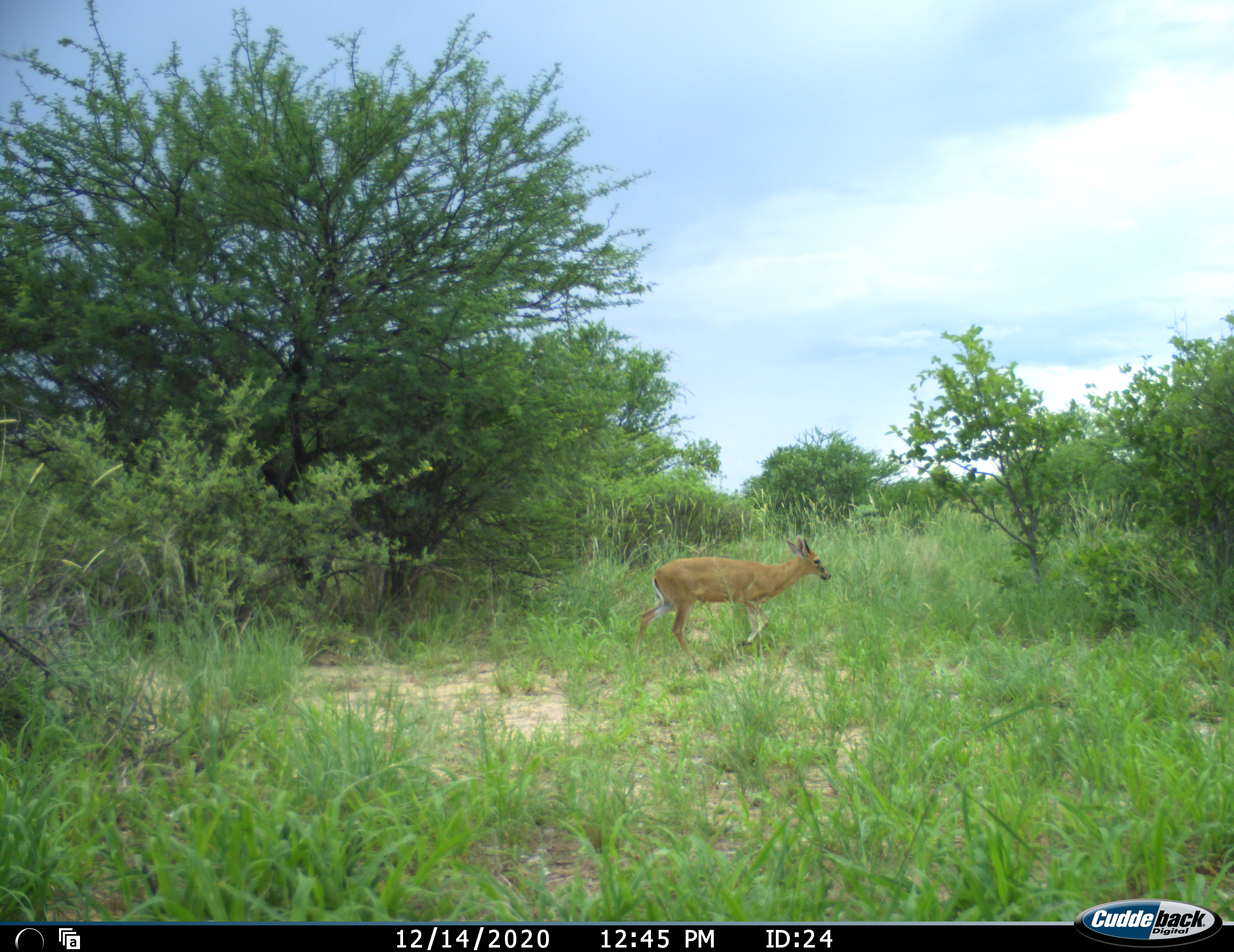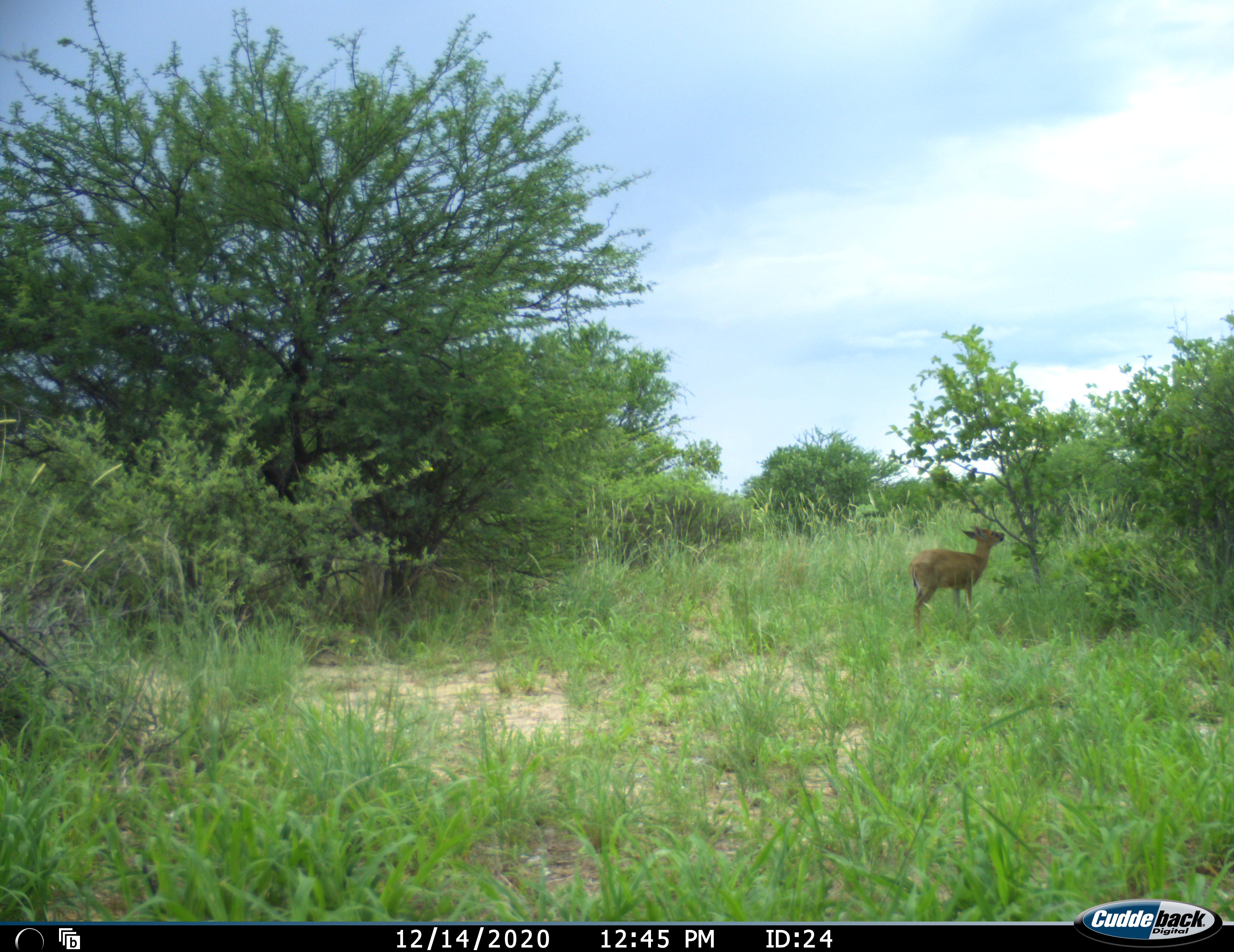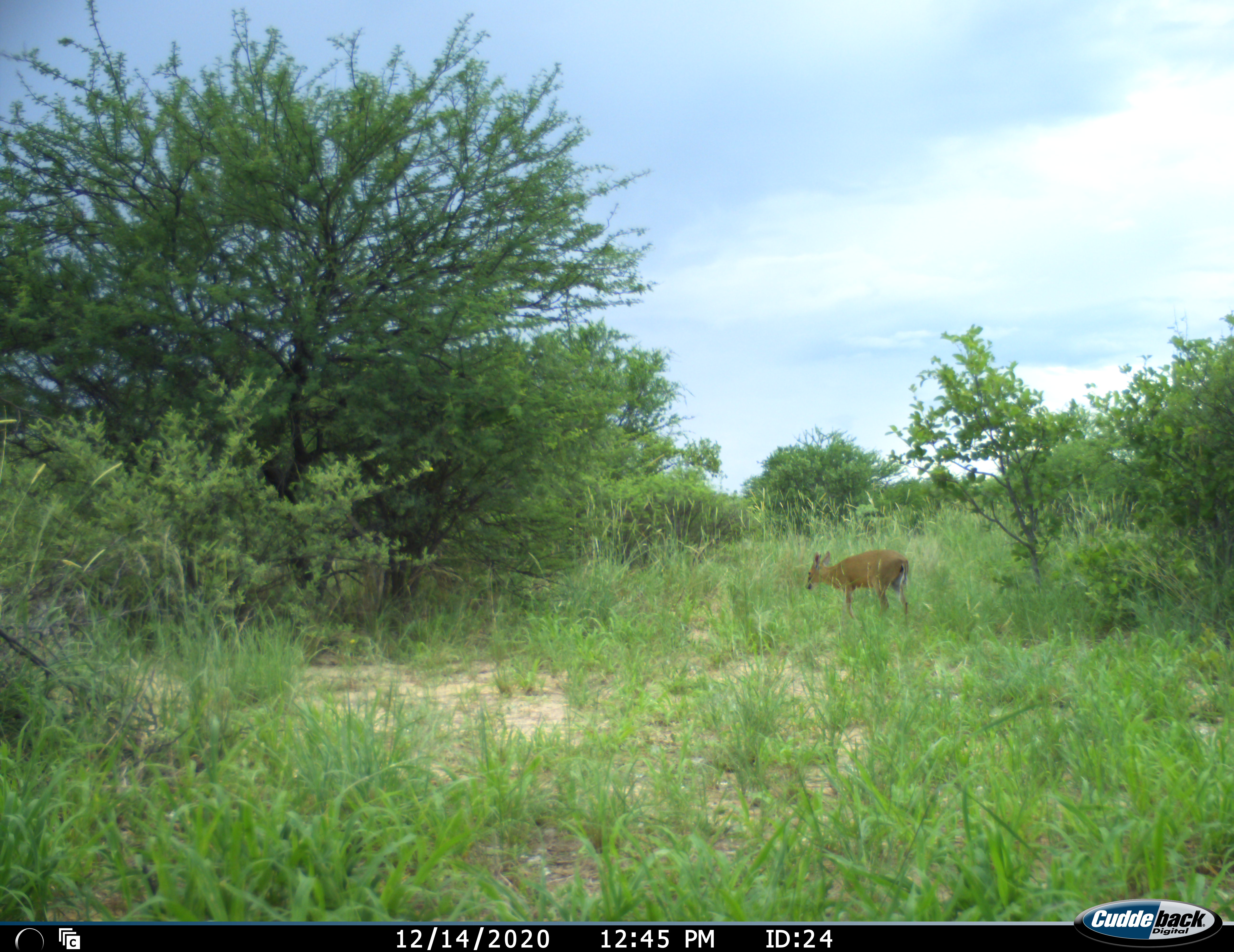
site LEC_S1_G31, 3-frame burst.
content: unidentified animal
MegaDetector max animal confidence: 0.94